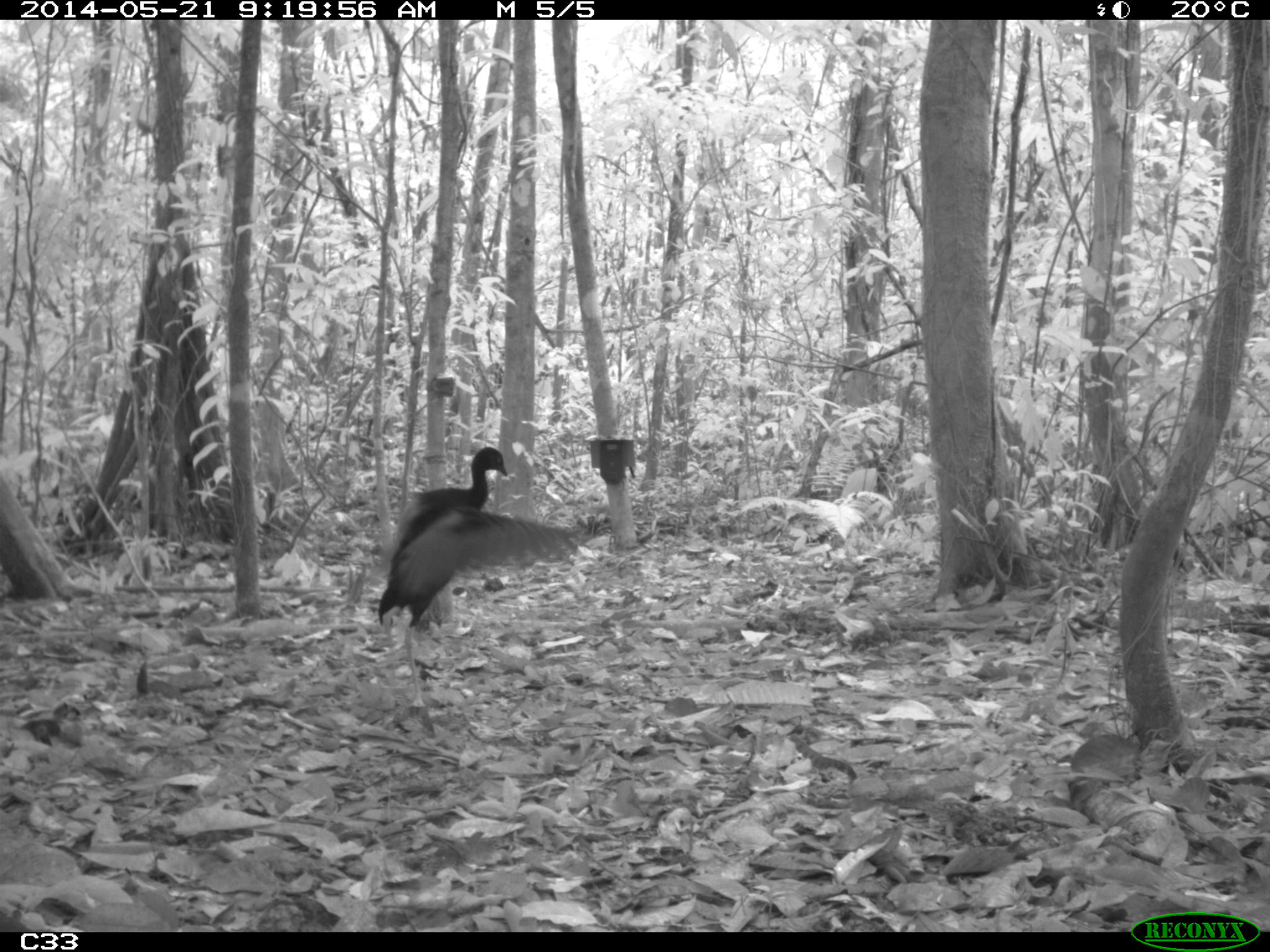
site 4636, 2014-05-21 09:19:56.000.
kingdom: Animalia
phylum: Chordata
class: Aves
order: Gruiformes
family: Psophiidae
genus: Psophia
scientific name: Psophia crepitans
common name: gray-winged trumpeter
Psophia crepitans (gray-winged trumpeter), count 2, age adult.